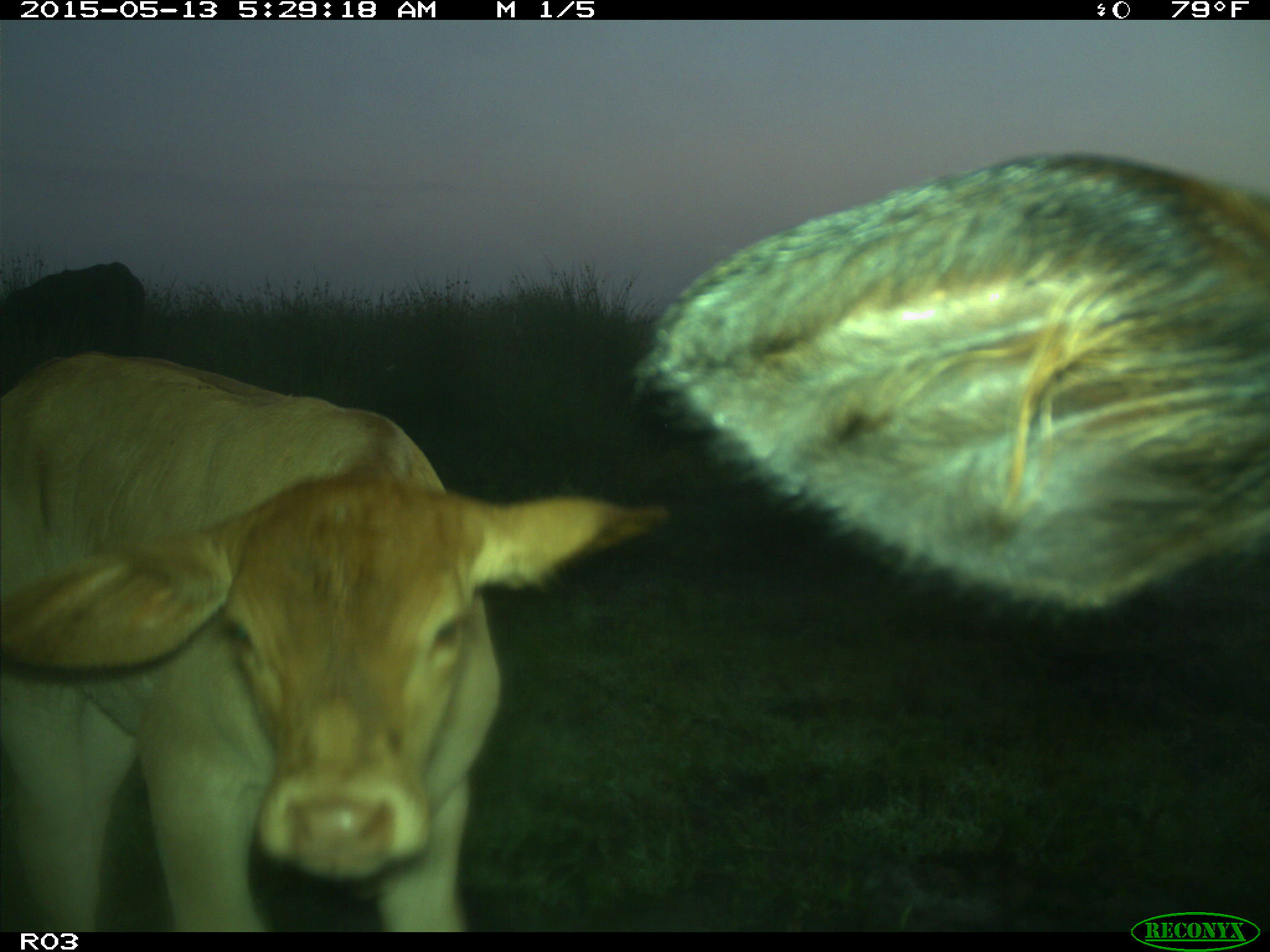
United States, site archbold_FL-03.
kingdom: Animalia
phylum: Chordata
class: Mammalia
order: Artiodactyla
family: Bovidae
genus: Bos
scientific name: Bos taurus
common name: domestic cow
Bos taurus (domestic cow).